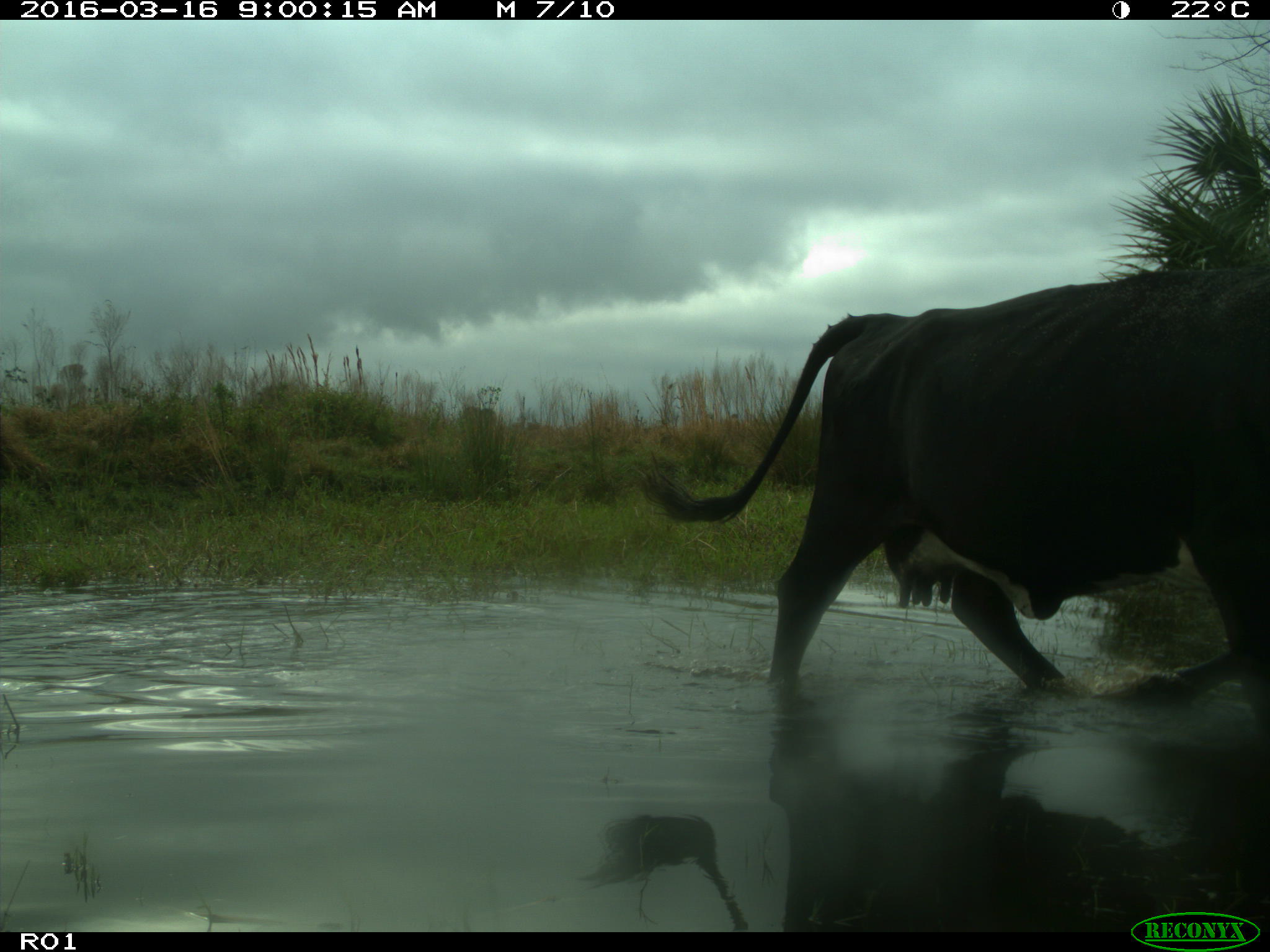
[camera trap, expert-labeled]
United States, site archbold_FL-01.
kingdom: Animalia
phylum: Chordata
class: Mammalia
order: Artiodactyla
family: Bovidae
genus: Bos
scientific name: Bos taurus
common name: domestic cow